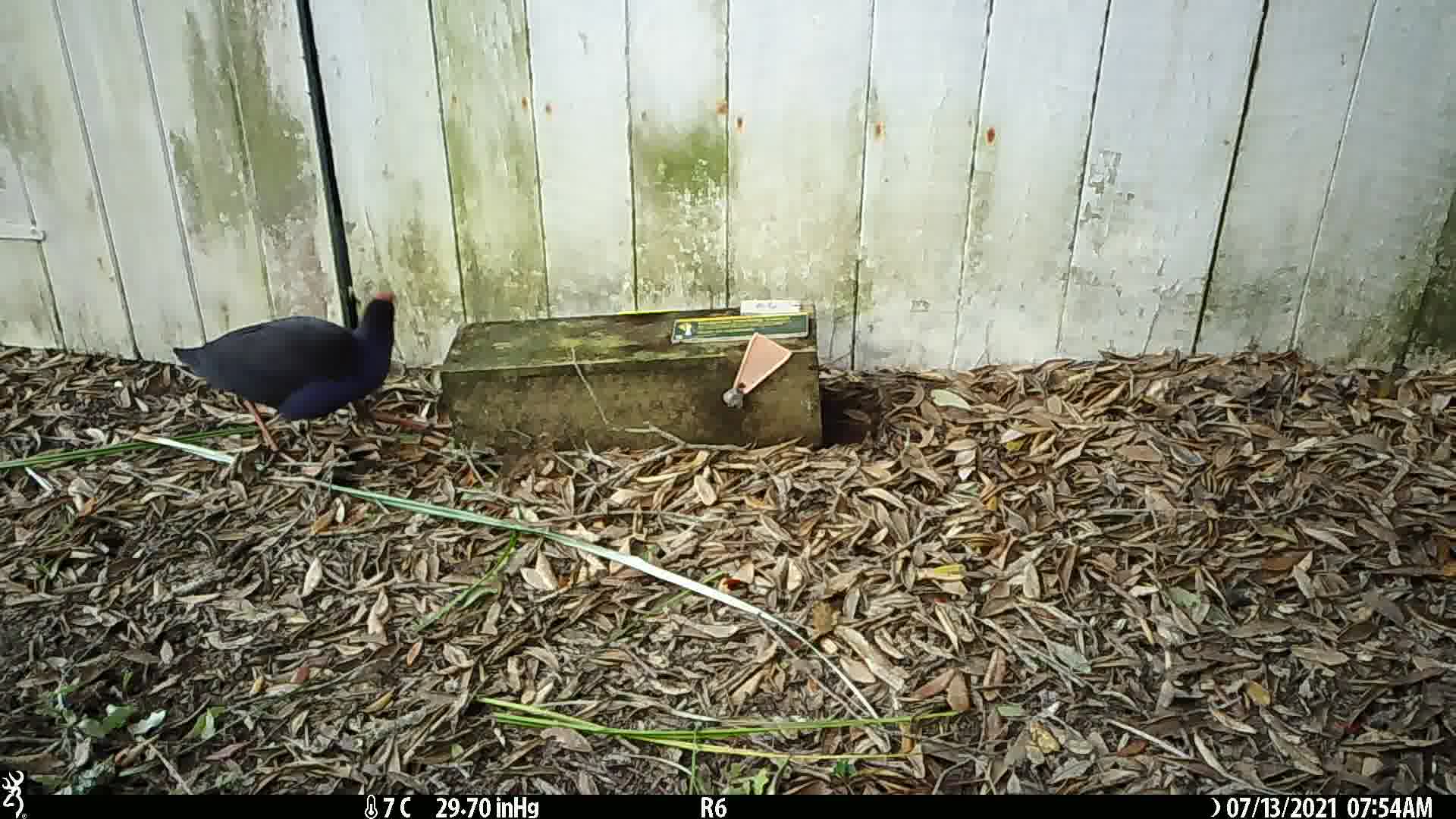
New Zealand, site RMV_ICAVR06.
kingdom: Animalia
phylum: Chordata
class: Aves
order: Gruiformes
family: Rallidae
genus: Porphyrio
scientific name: Porphyrio melanotus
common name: australasian swamphen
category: pukeko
Pukeko (australasian swamphen) (Porphyrio melanotus).